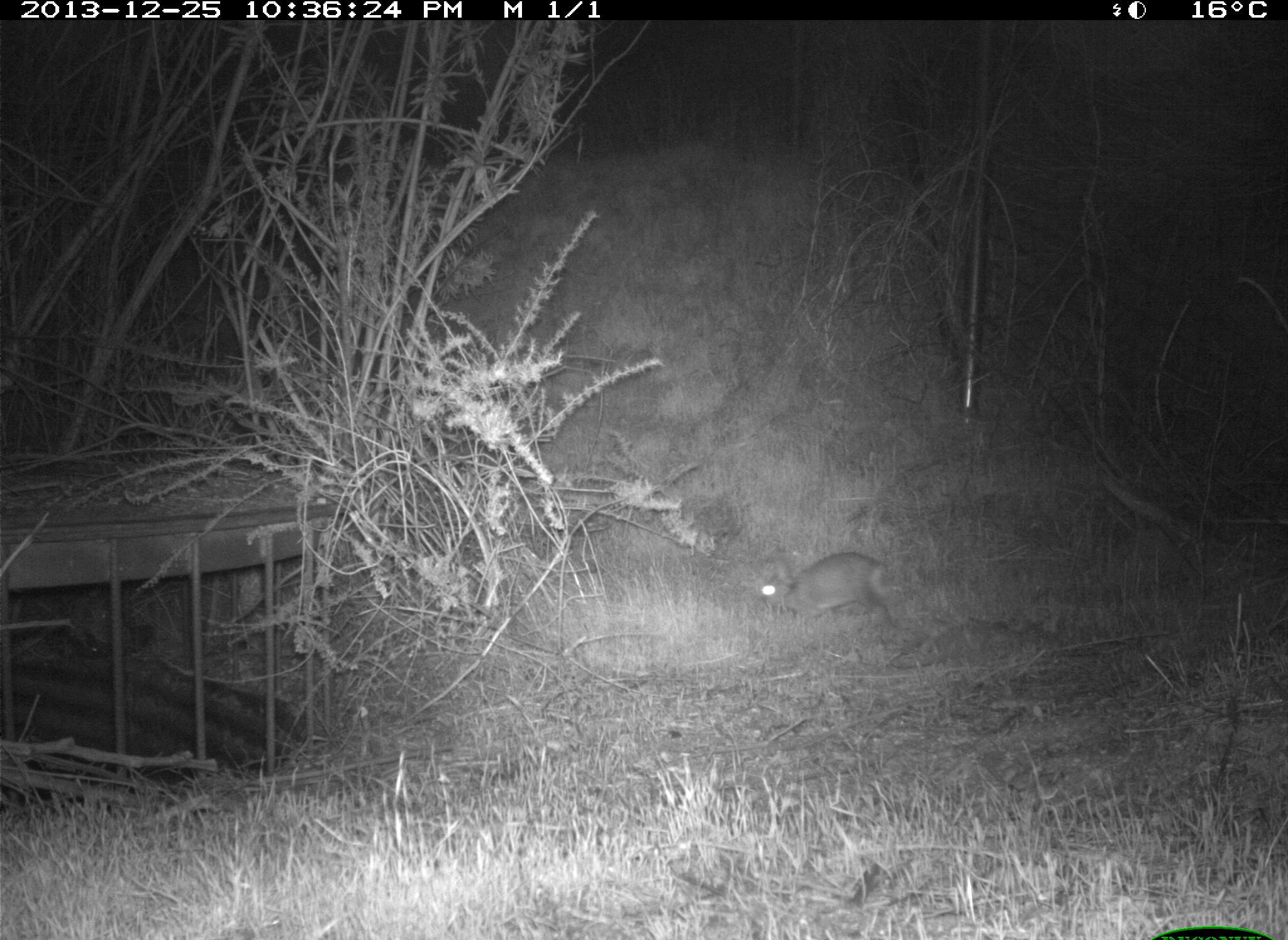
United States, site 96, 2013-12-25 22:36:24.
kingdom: Animalia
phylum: Chordata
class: Mammalia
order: Lagomorpha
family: Leporidae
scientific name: Leporidae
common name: rabbits and hares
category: rabbit